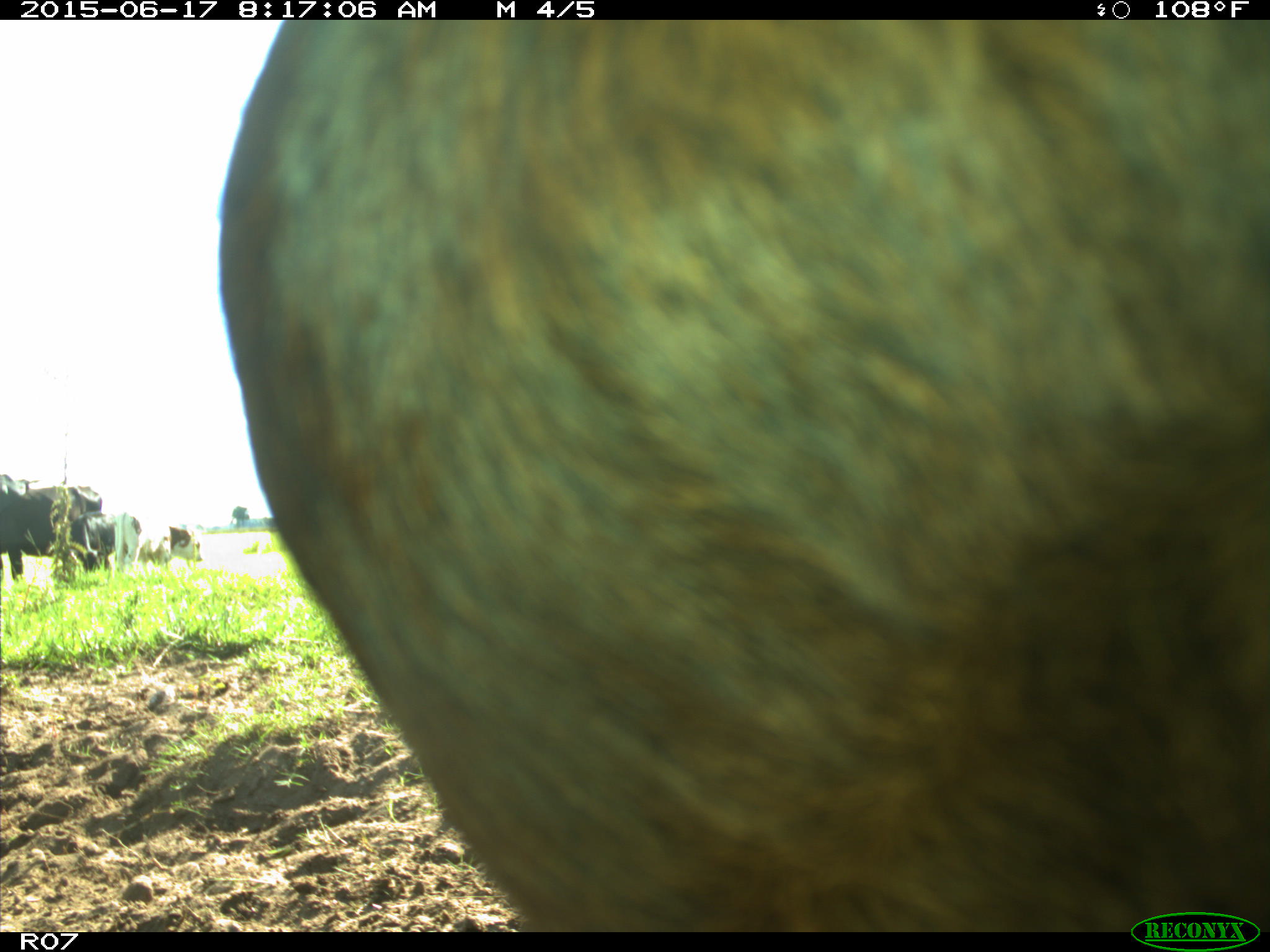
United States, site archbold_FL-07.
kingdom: Animalia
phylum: Chordata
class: Mammalia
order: Artiodactyla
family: Bovidae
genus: Bos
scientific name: Bos taurus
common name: domestic cow